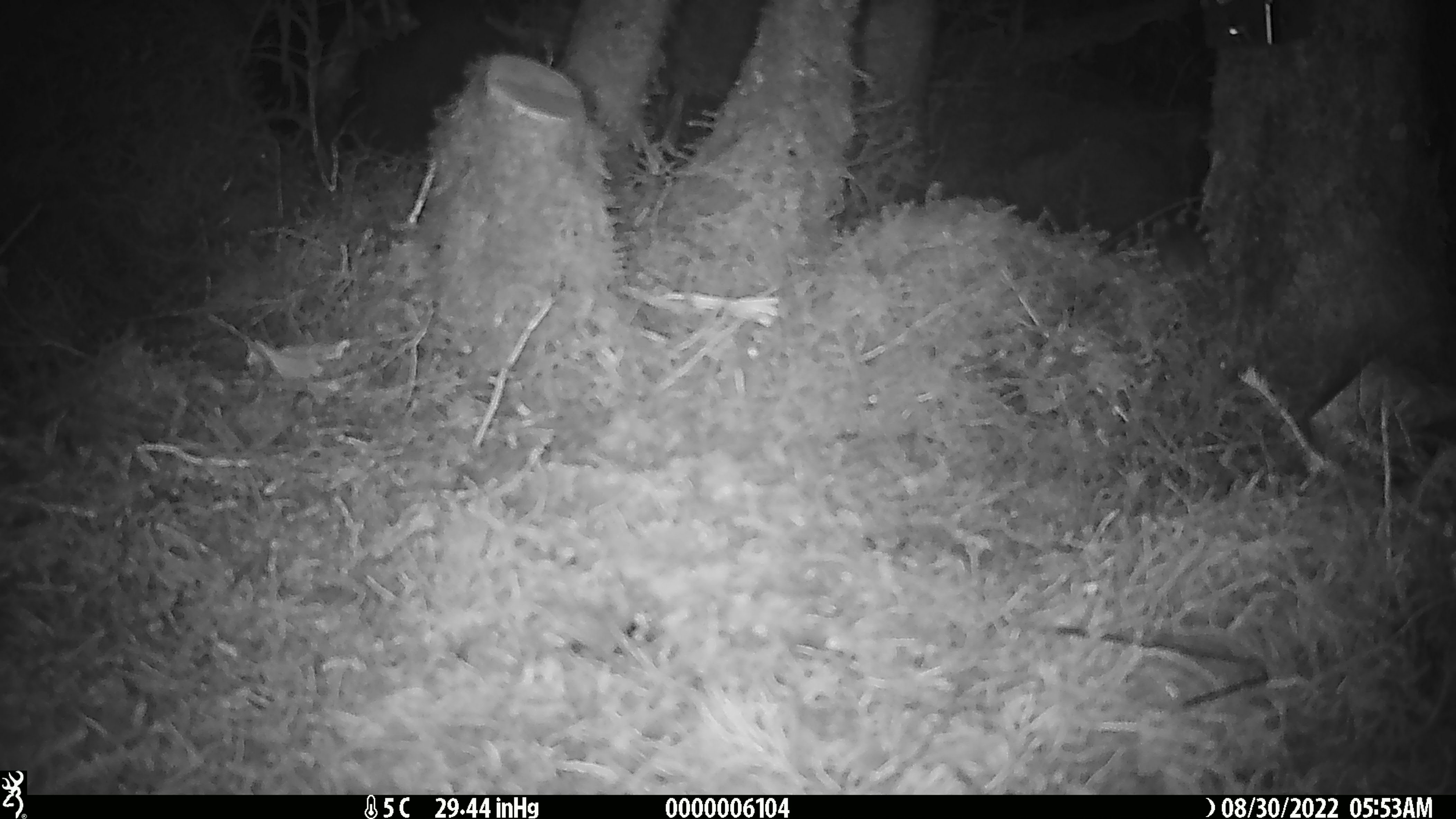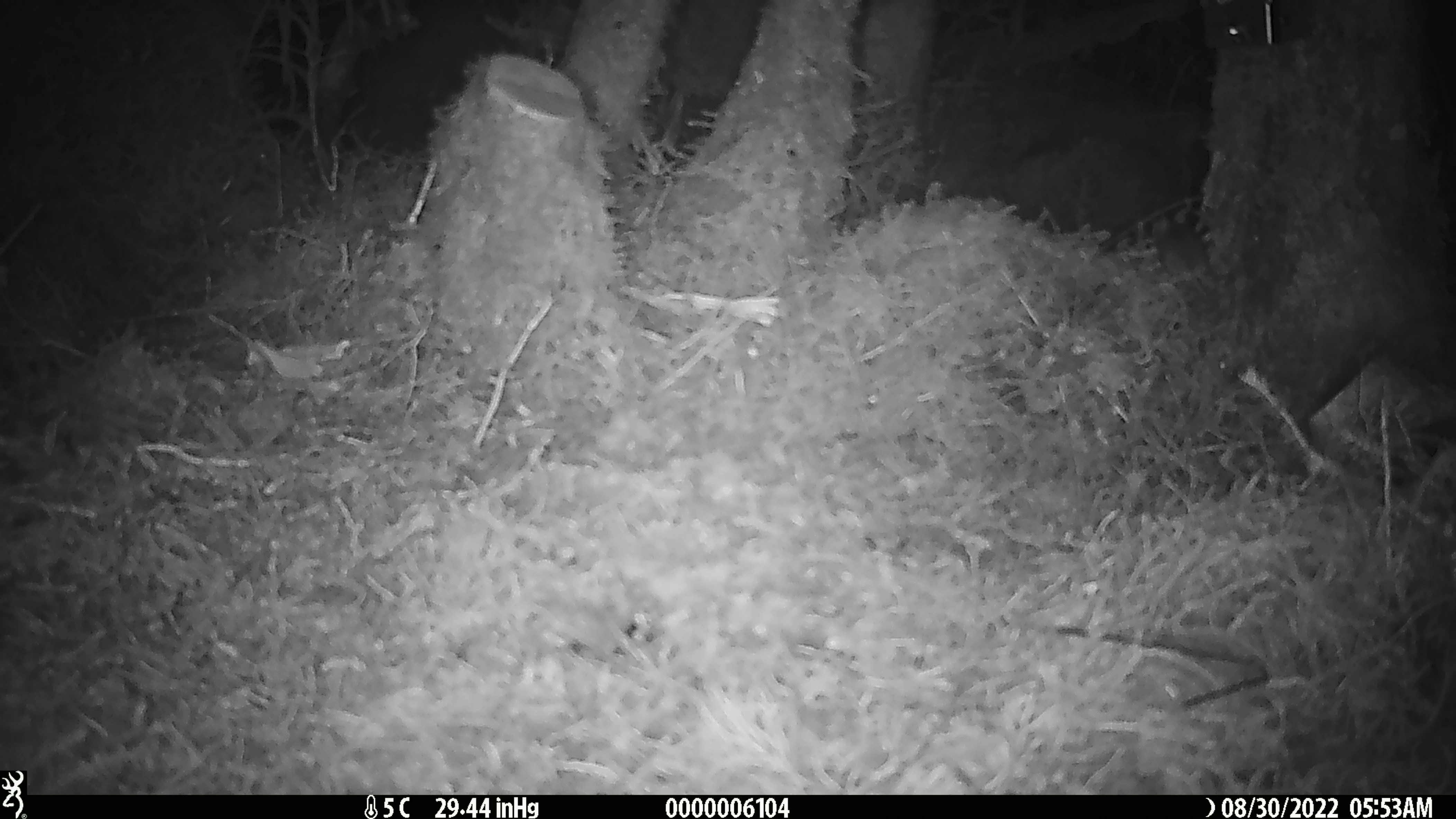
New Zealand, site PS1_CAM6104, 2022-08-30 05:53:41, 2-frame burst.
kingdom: Animalia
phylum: Chordata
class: Mammalia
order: Rodentia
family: Muridae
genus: Mus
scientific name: Mus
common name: mouse